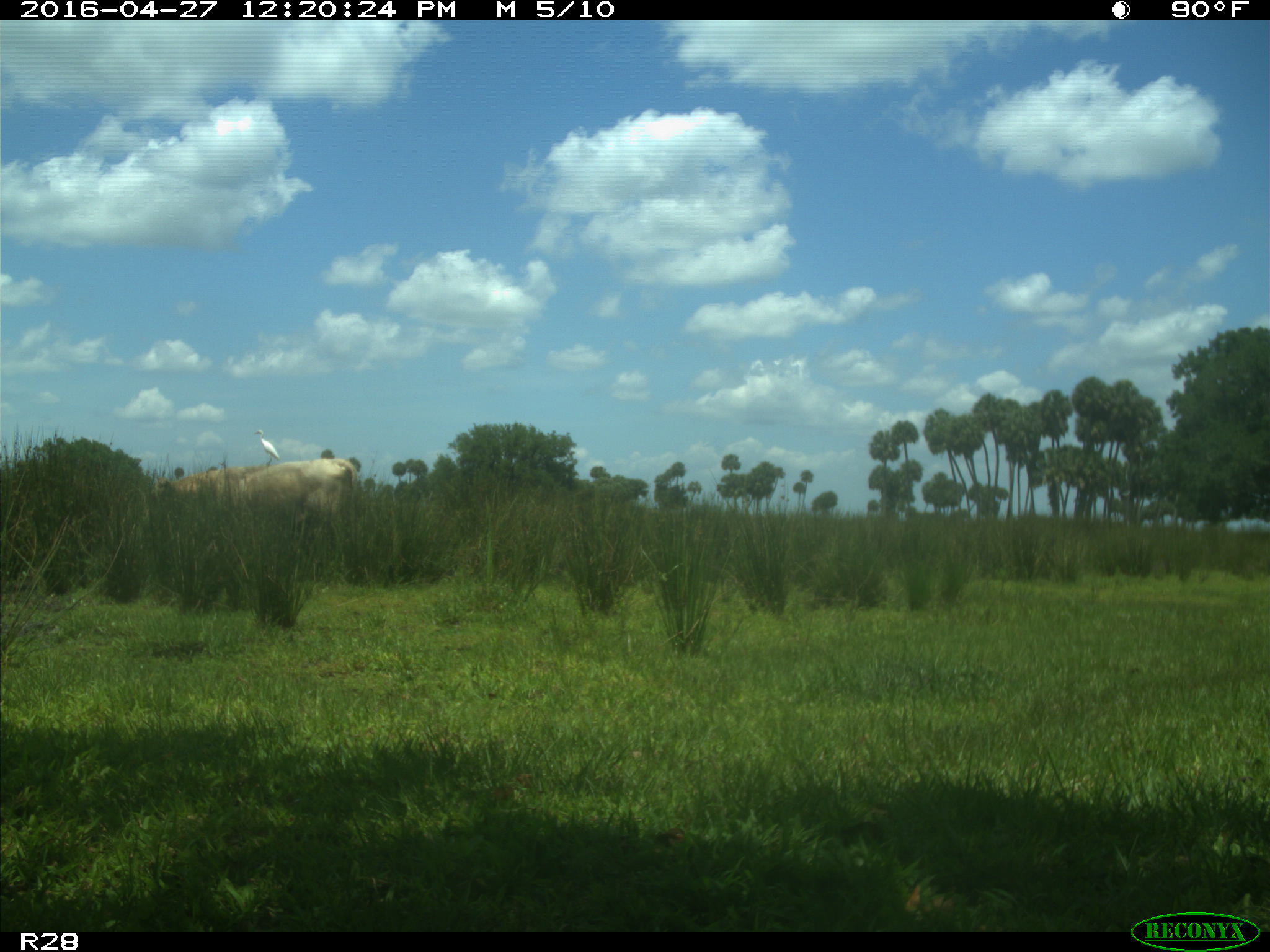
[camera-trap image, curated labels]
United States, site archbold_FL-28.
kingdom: Animalia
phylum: Chordata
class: Mammalia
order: Artiodactyla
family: Bovidae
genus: Bos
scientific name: Bos taurus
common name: domestic cow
Bos taurus (domestic cow).